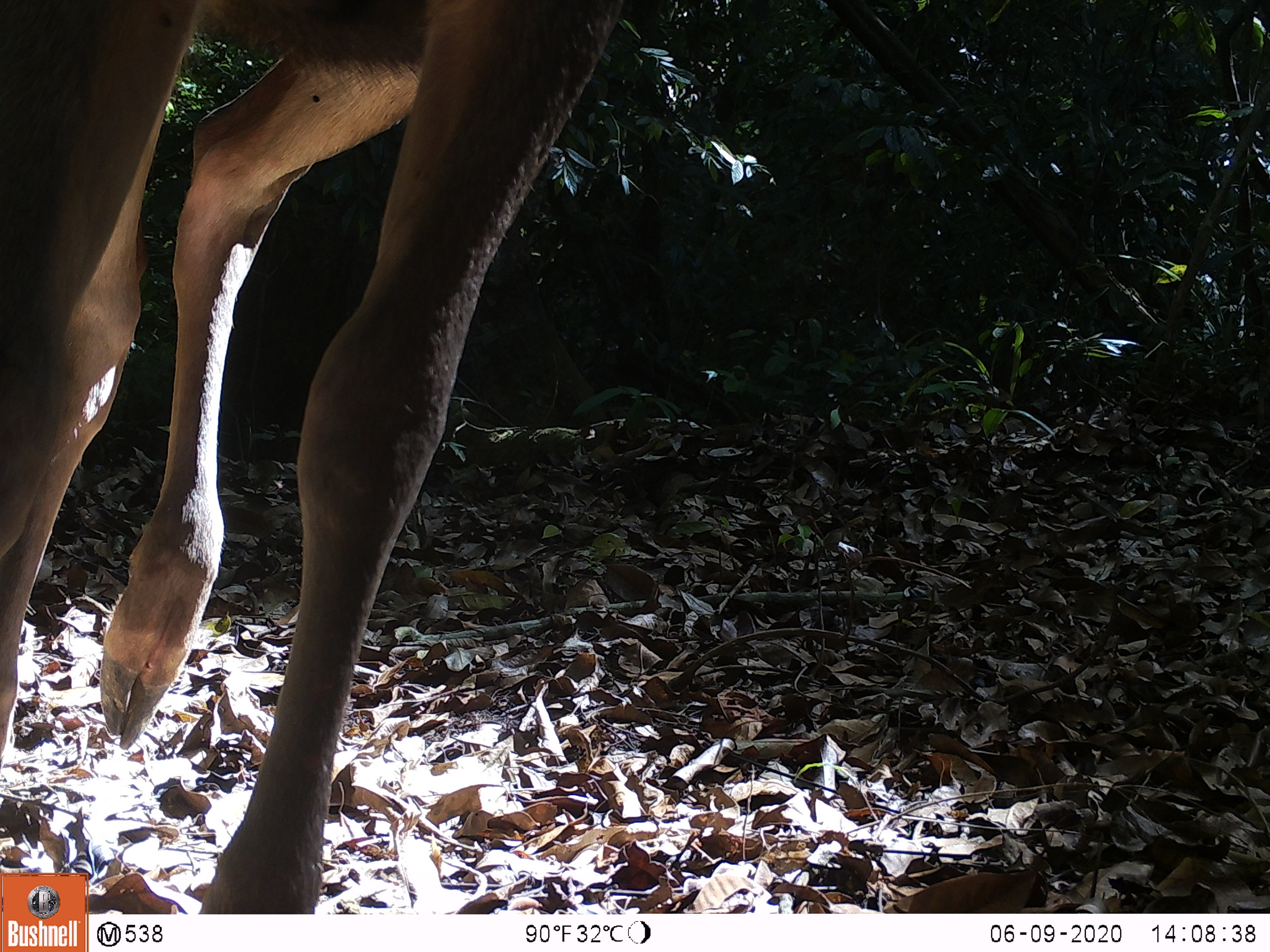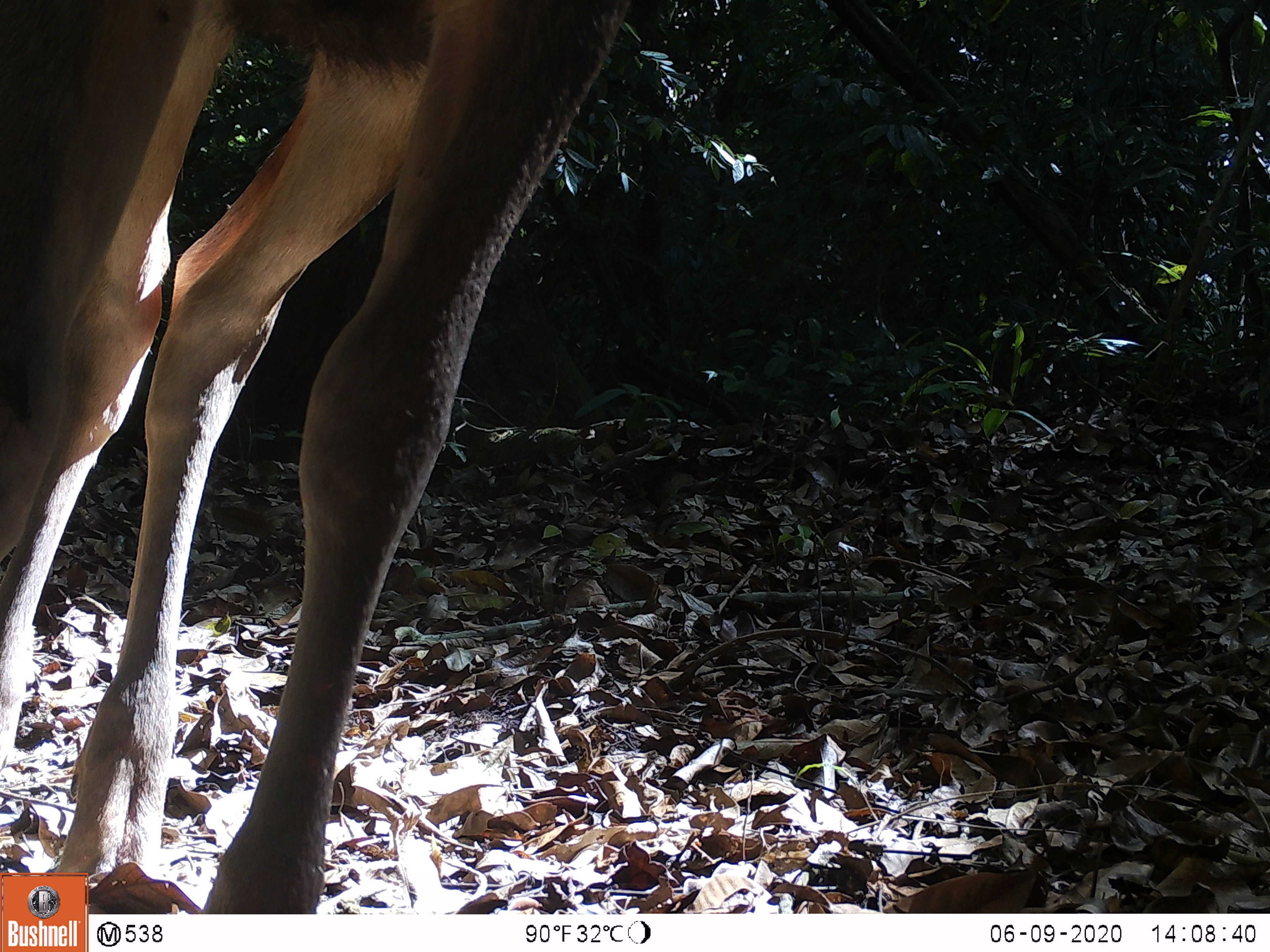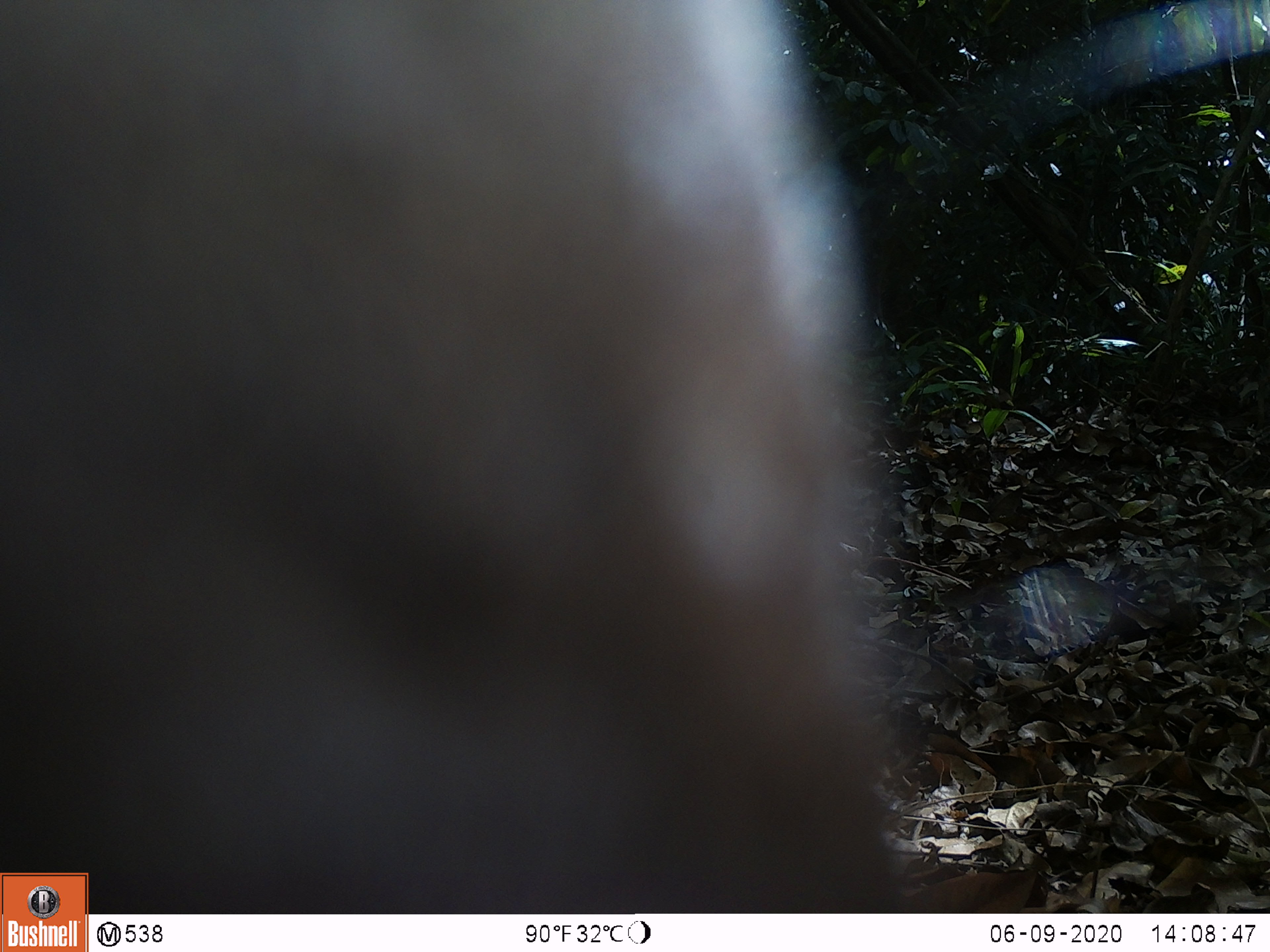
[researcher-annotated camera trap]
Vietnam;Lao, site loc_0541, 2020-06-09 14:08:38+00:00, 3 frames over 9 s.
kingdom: Animalia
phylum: Chordata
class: Mammalia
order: Artiodactyla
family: Cervidae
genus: Muntiacus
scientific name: Muntiacus vuquangensis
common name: large-antlered muntjac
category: large antlered muntjac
Large antlered muntjac (large-antlered muntjac) (Muntiacus vuquangensis). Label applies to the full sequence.